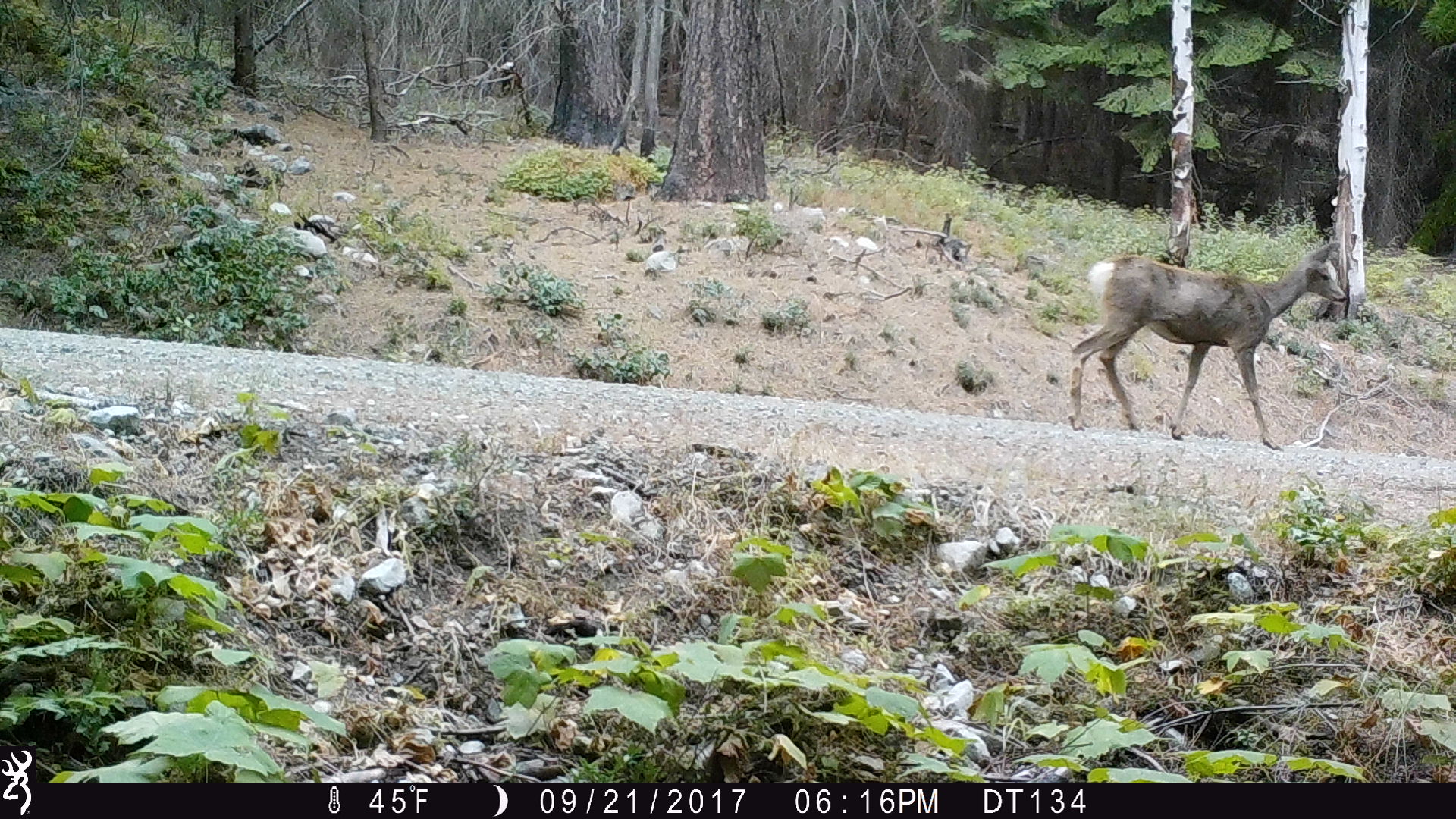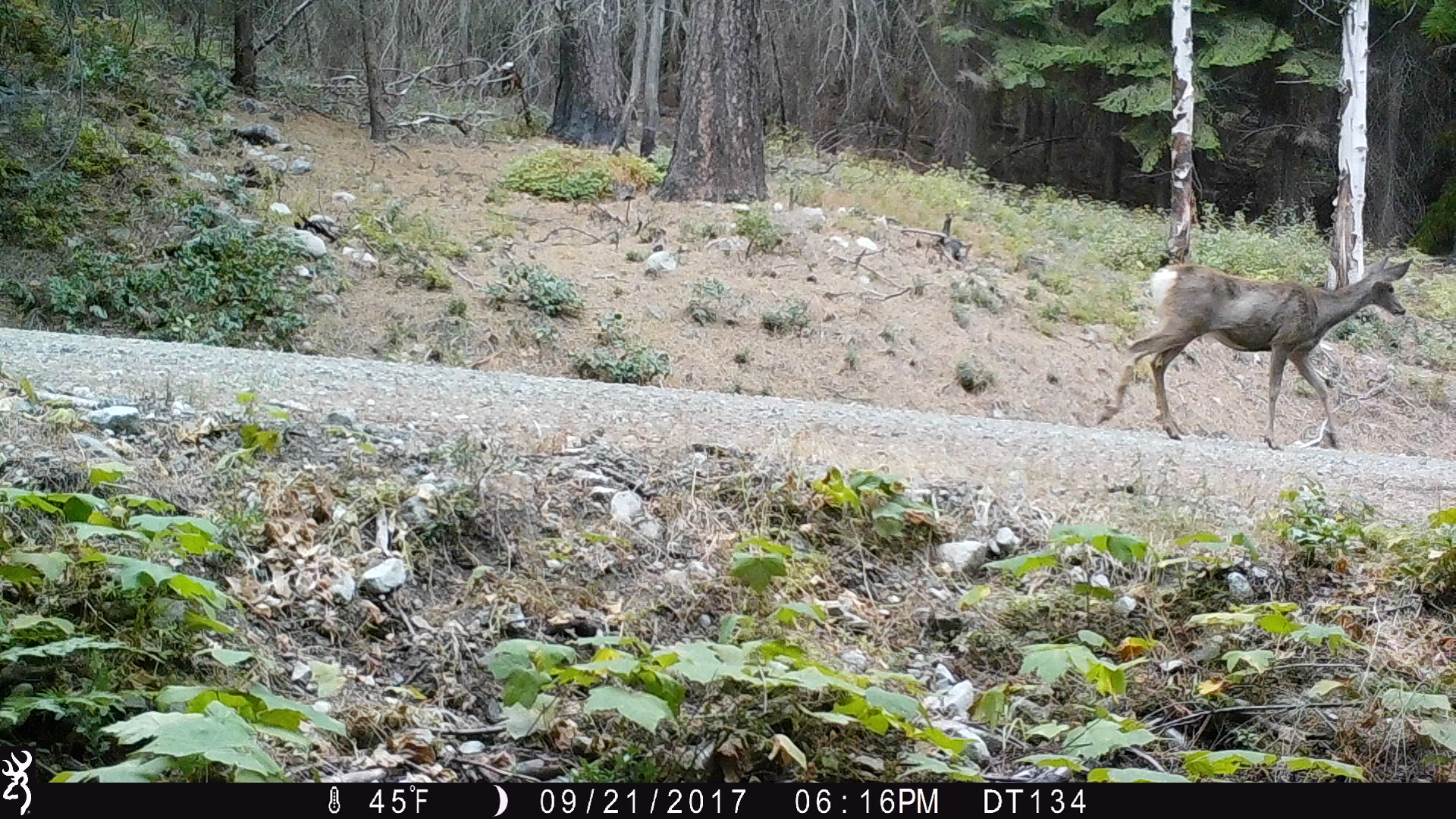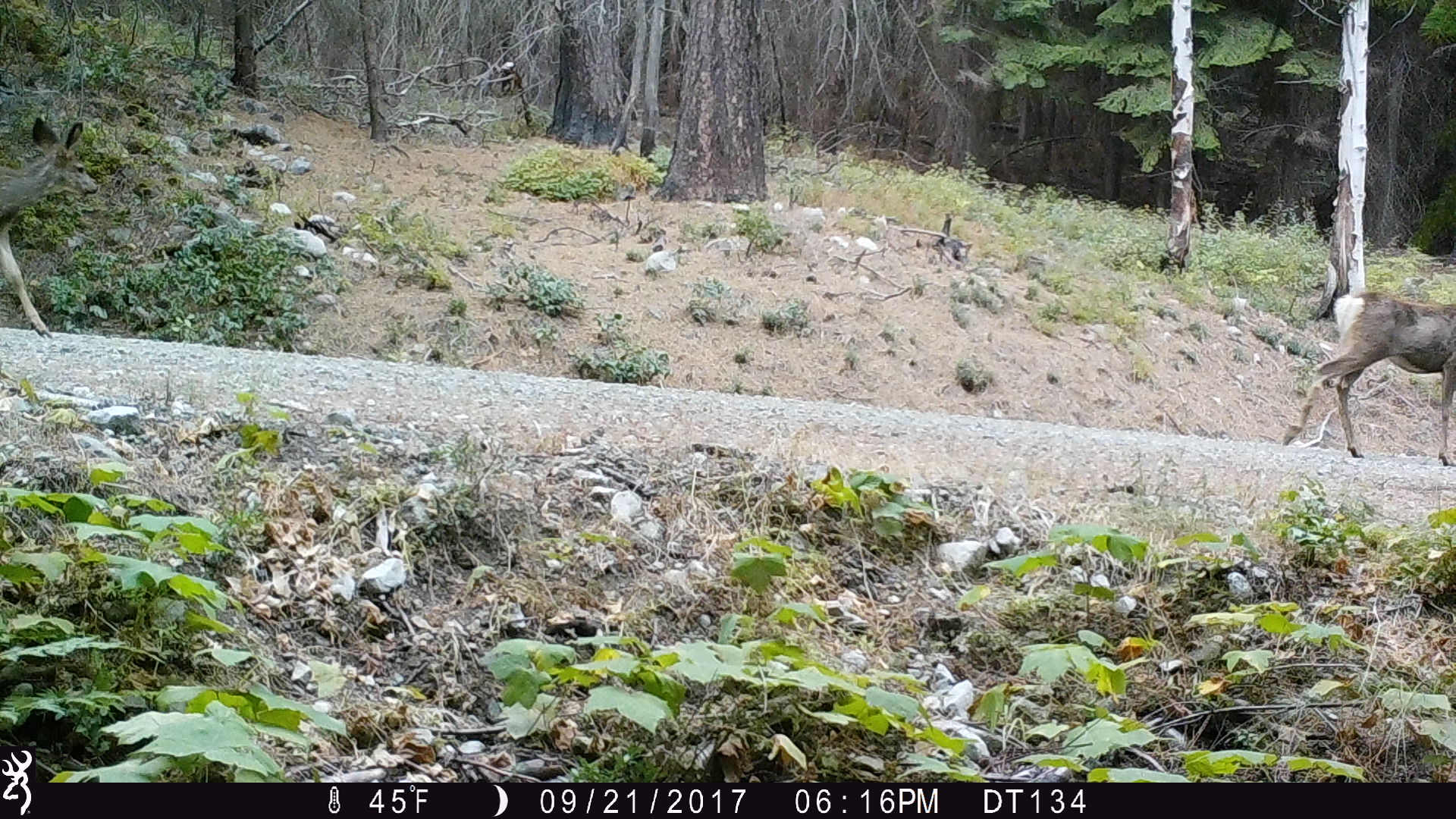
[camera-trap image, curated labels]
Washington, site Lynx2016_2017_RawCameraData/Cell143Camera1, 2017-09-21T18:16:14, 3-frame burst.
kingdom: Animalia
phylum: Chordata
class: Mammalia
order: Artiodactyla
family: Cervidae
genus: Odocoileus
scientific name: Odocoileus hemionus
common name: mule deer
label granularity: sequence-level